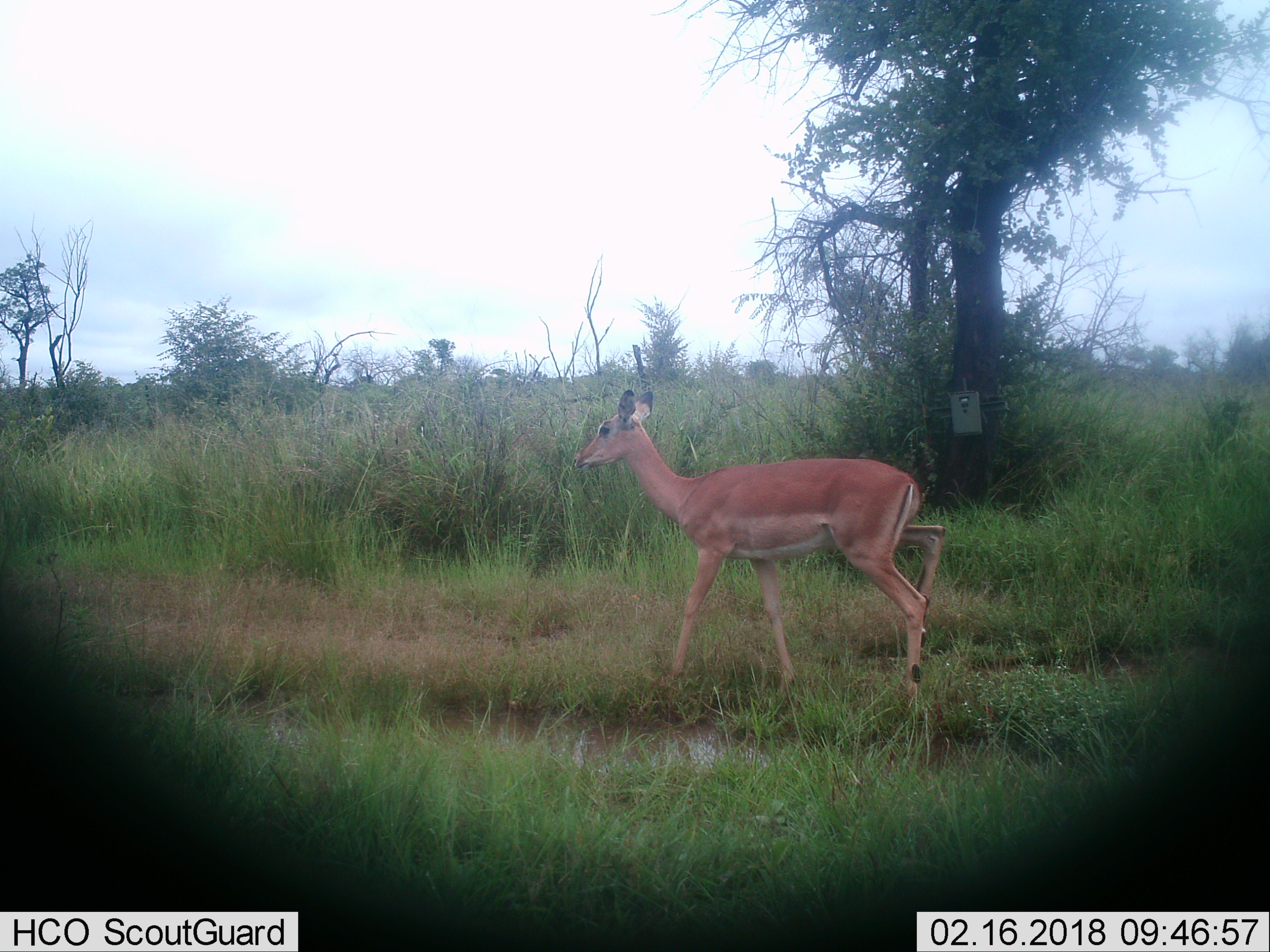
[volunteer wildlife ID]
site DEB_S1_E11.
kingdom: Animalia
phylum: Chordata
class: Mammalia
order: Artiodactyla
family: Bovidae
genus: Aepyceros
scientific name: Aepyceros melampus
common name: impala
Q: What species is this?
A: Impala (Aepyceros melampus).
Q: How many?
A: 1.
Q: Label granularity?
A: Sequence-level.